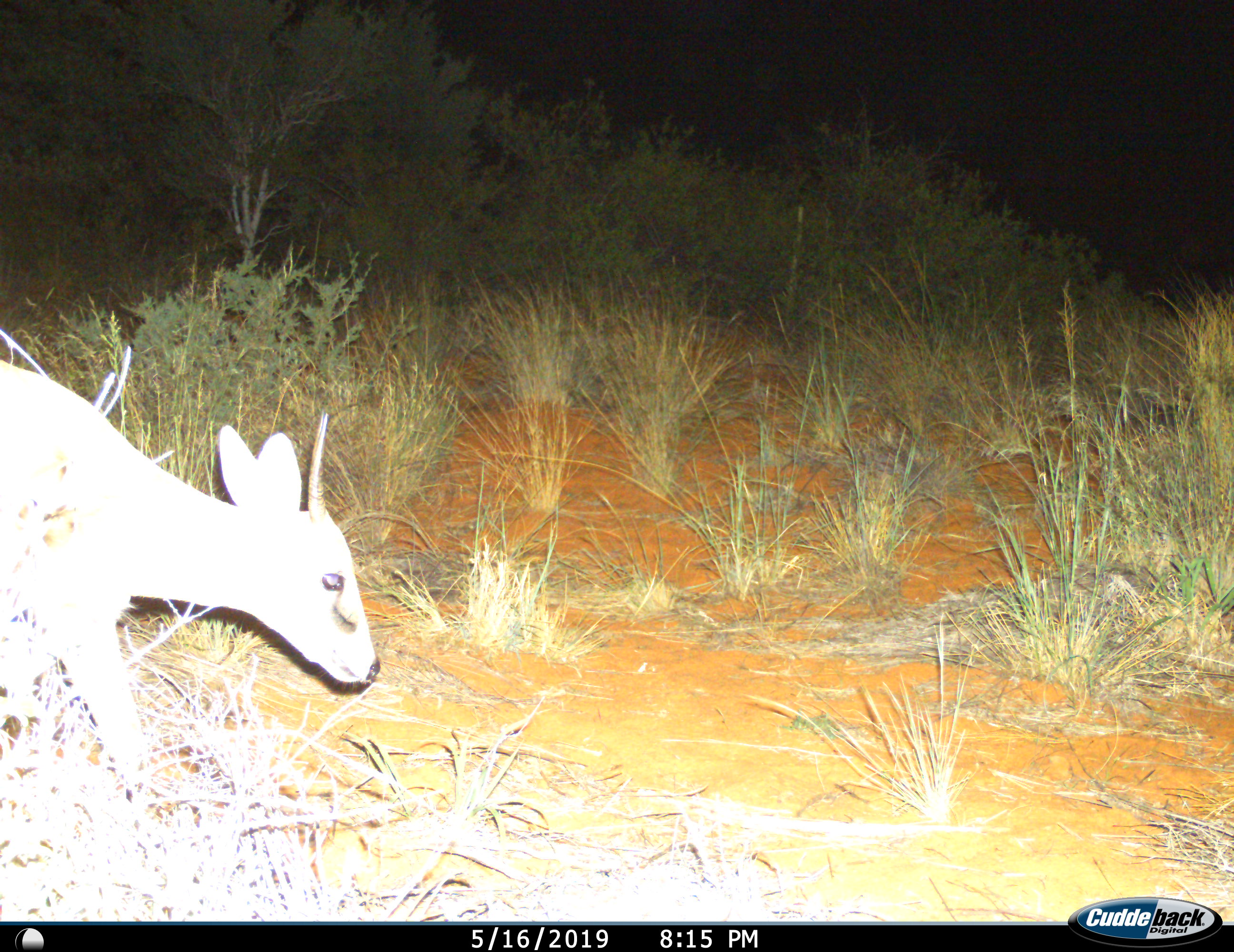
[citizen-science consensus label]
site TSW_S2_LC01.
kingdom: Animalia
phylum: Chordata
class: Mammalia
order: Artiodactyla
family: Bovidae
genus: Sylvicapra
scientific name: Sylvicapra grimmia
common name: common duiker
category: duikercommongrey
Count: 1.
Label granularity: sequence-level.